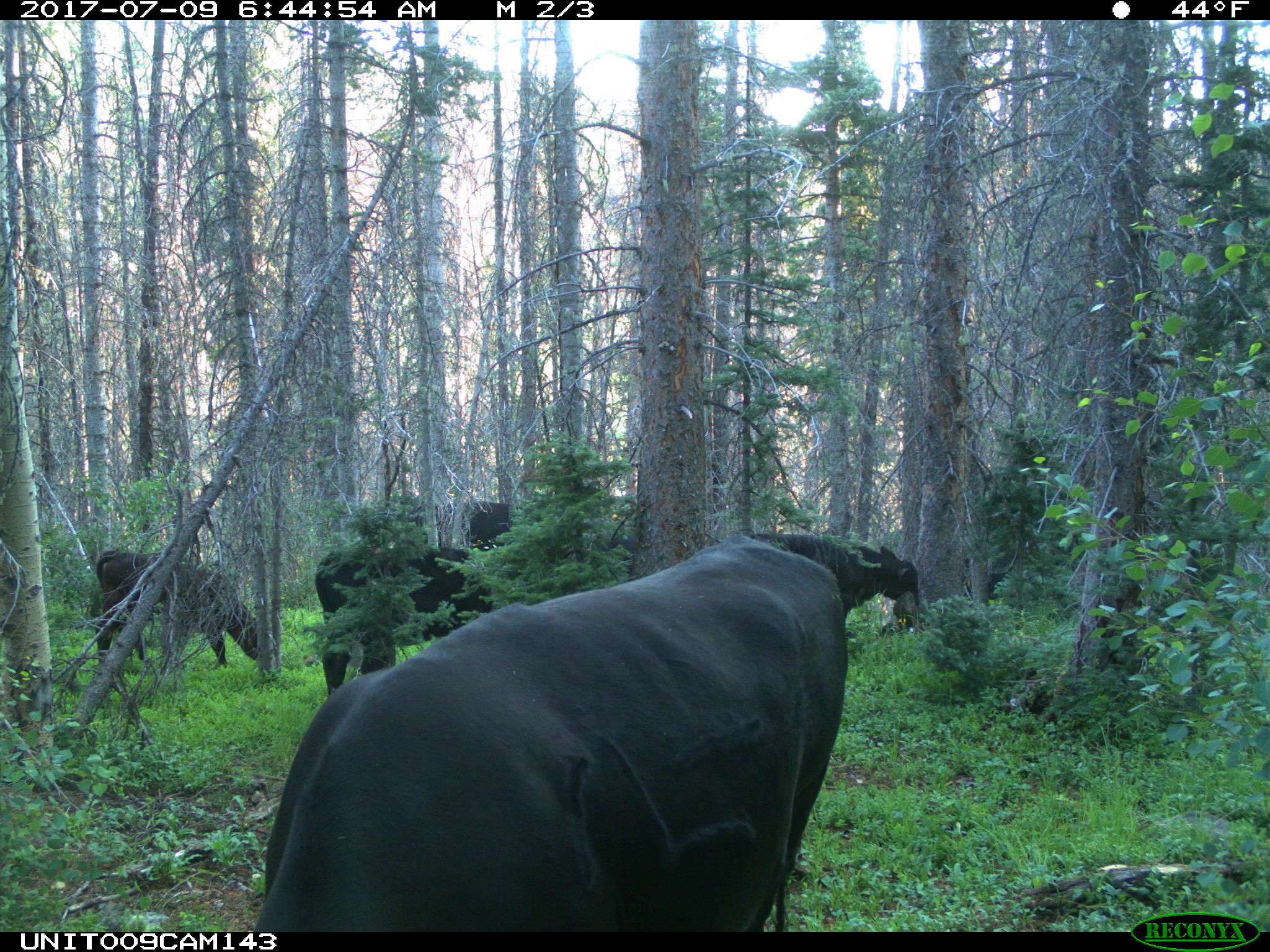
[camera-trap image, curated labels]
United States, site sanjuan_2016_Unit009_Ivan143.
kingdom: Animalia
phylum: Chordata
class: Mammalia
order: Artiodactyla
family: Bovidae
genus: Bos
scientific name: Bos taurus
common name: domestic cow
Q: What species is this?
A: Bos taurus (domestic cow).